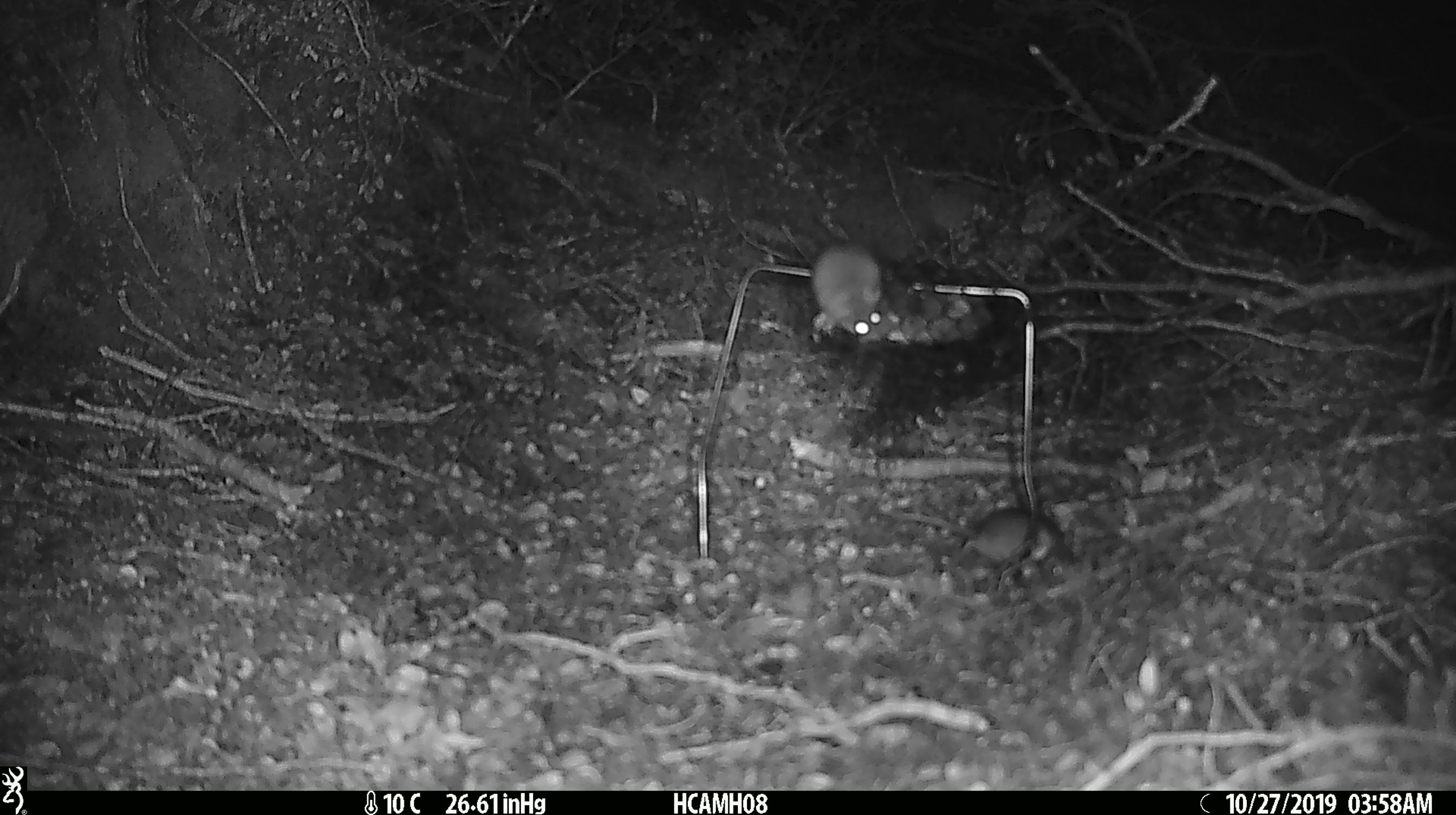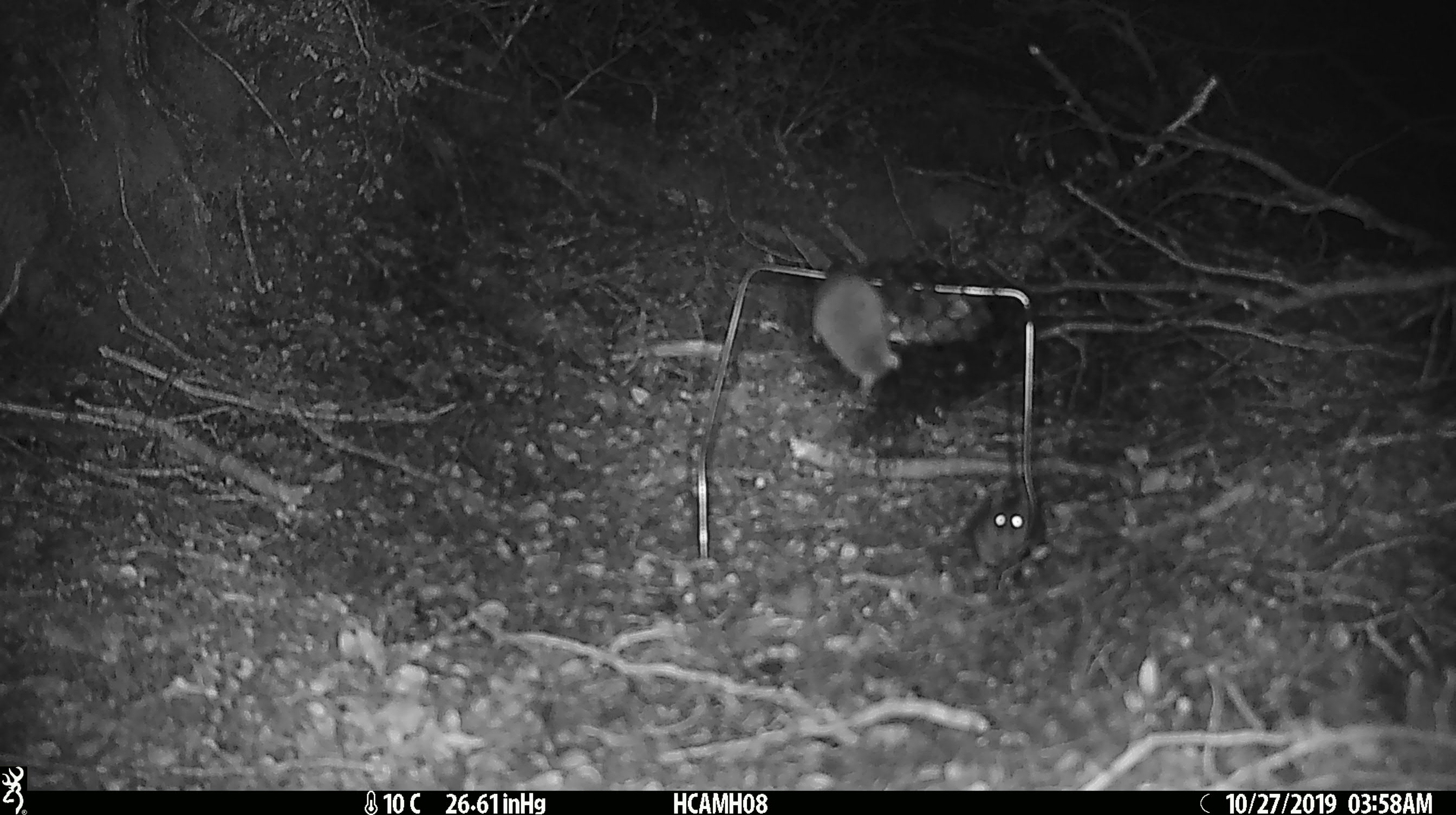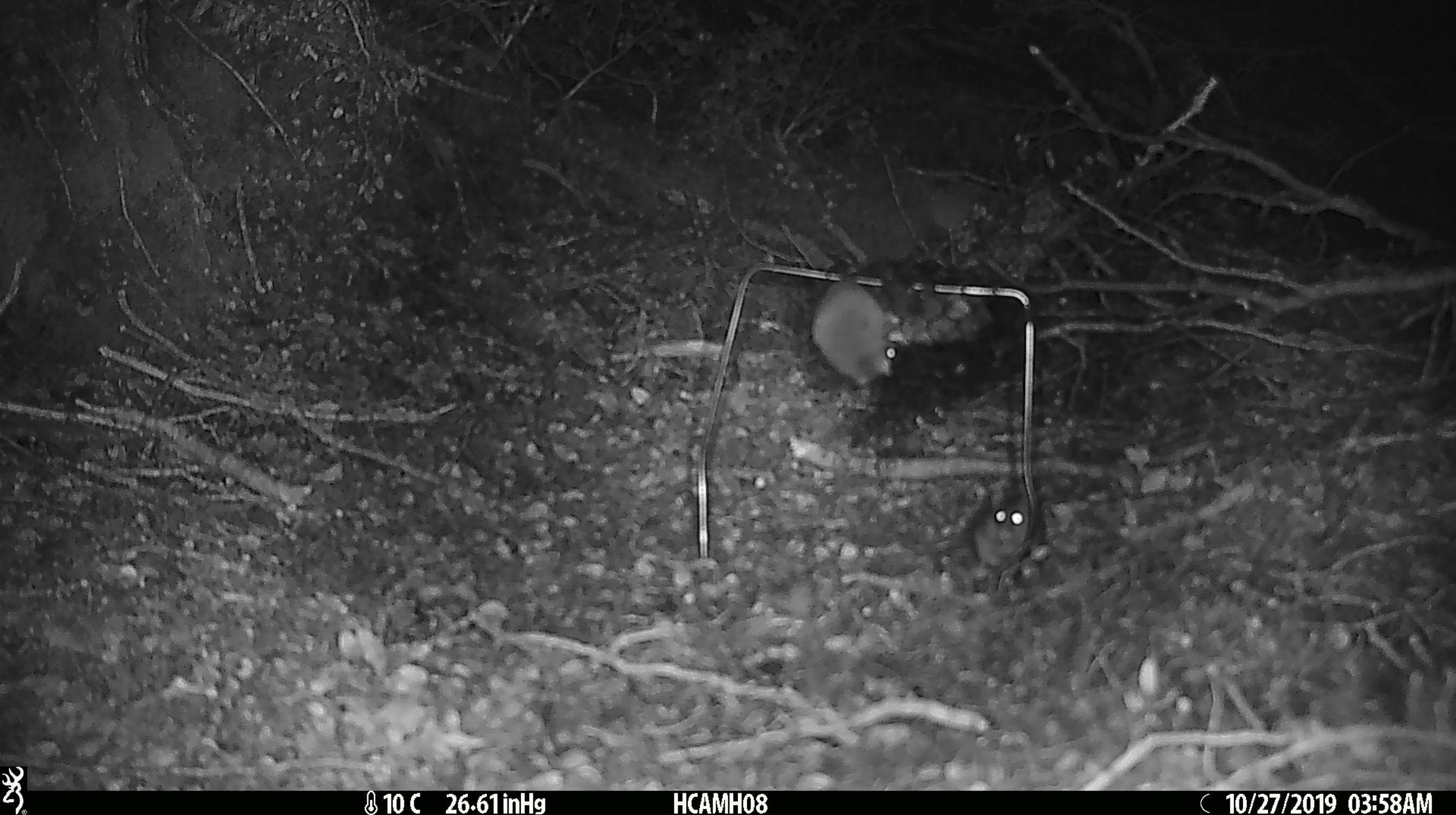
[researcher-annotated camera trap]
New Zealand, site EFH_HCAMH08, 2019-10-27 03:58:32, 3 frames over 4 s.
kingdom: Animalia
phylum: Chordata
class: Mammalia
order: Rodentia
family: Muridae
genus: Mus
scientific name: Mus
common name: mouse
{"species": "mouse (Mus)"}